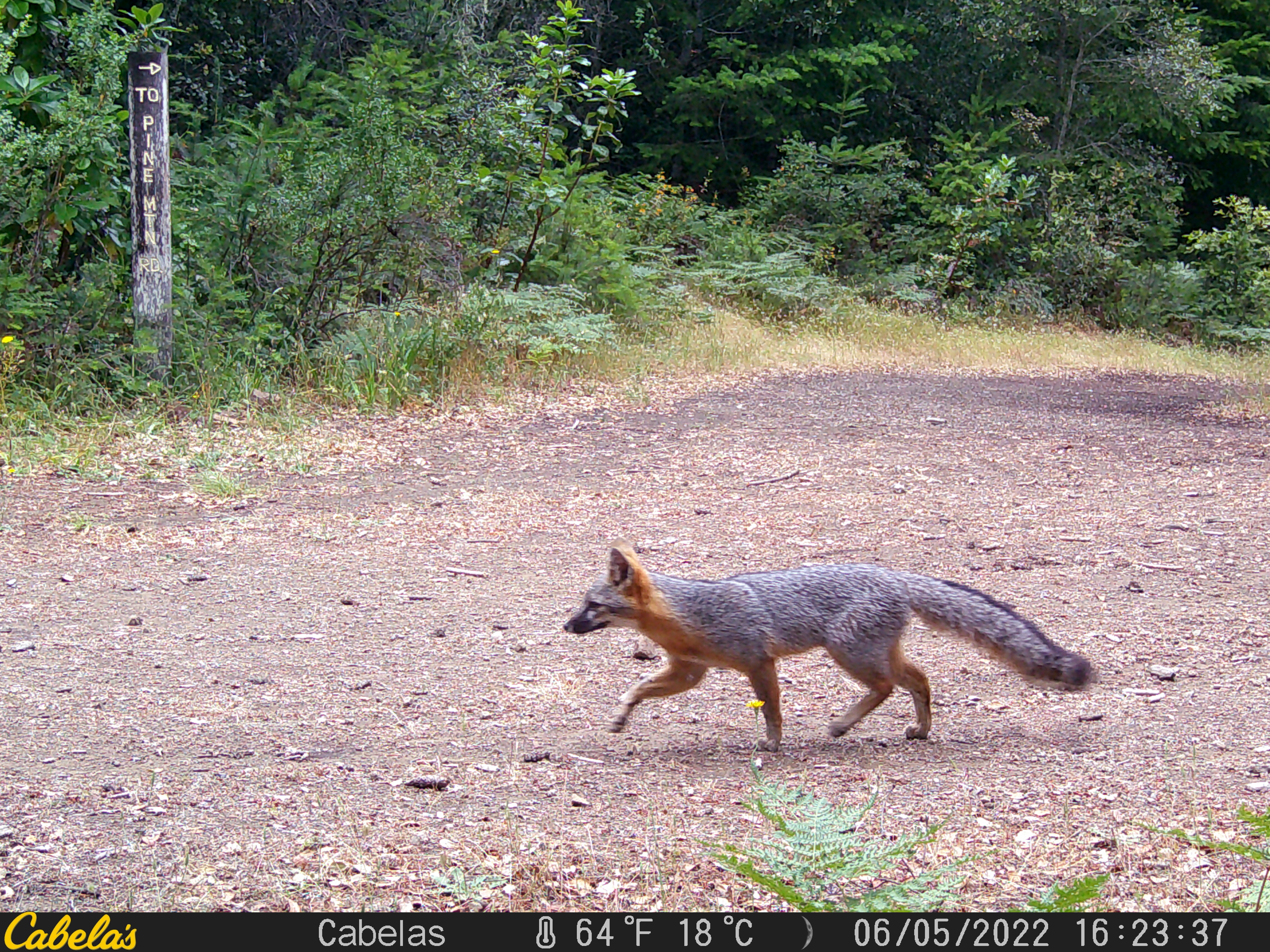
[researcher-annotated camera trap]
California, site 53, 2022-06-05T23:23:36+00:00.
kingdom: Animalia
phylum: Chordata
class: Mammalia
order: Carnivora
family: Canidae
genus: Urocyon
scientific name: Urocyon cinereoargenteus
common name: gray fox